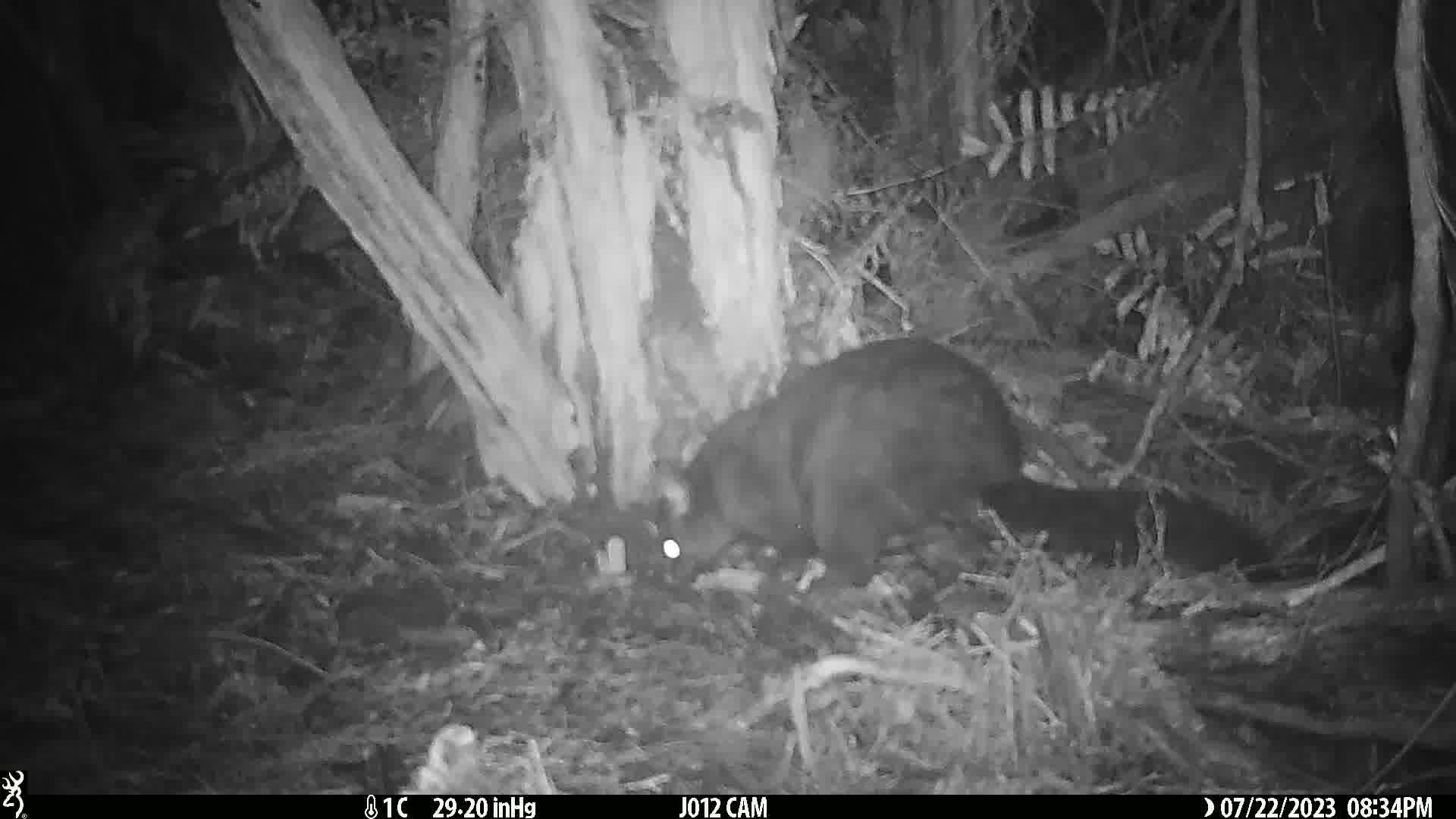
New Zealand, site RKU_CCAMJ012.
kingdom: Animalia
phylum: Chordata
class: Mammalia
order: Diprotodontia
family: Phalangeridae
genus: Trichosurus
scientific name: Trichosurus vulpecula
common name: common brushtail possum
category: possum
Possum (common brushtail possum) (Trichosurus vulpecula).